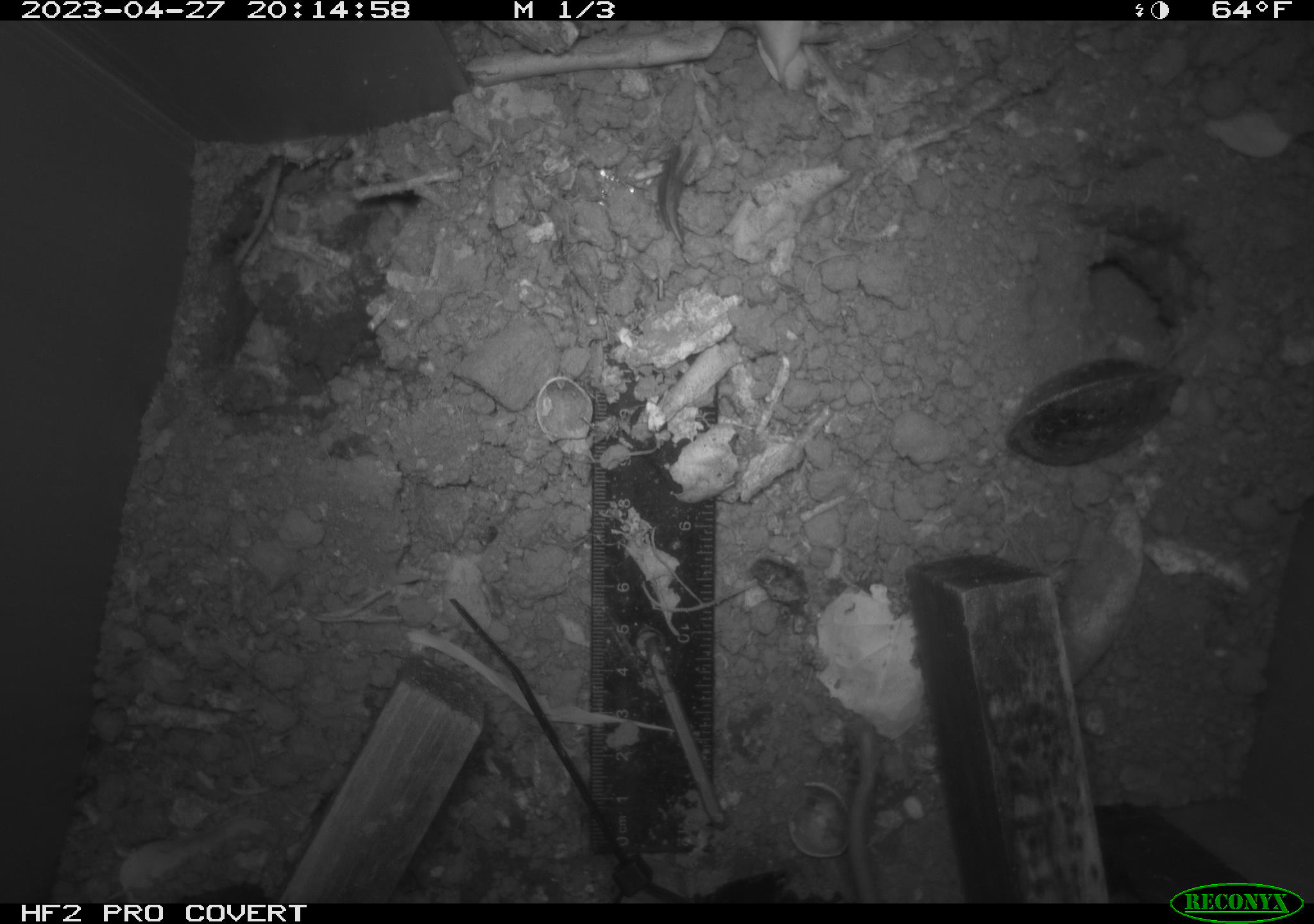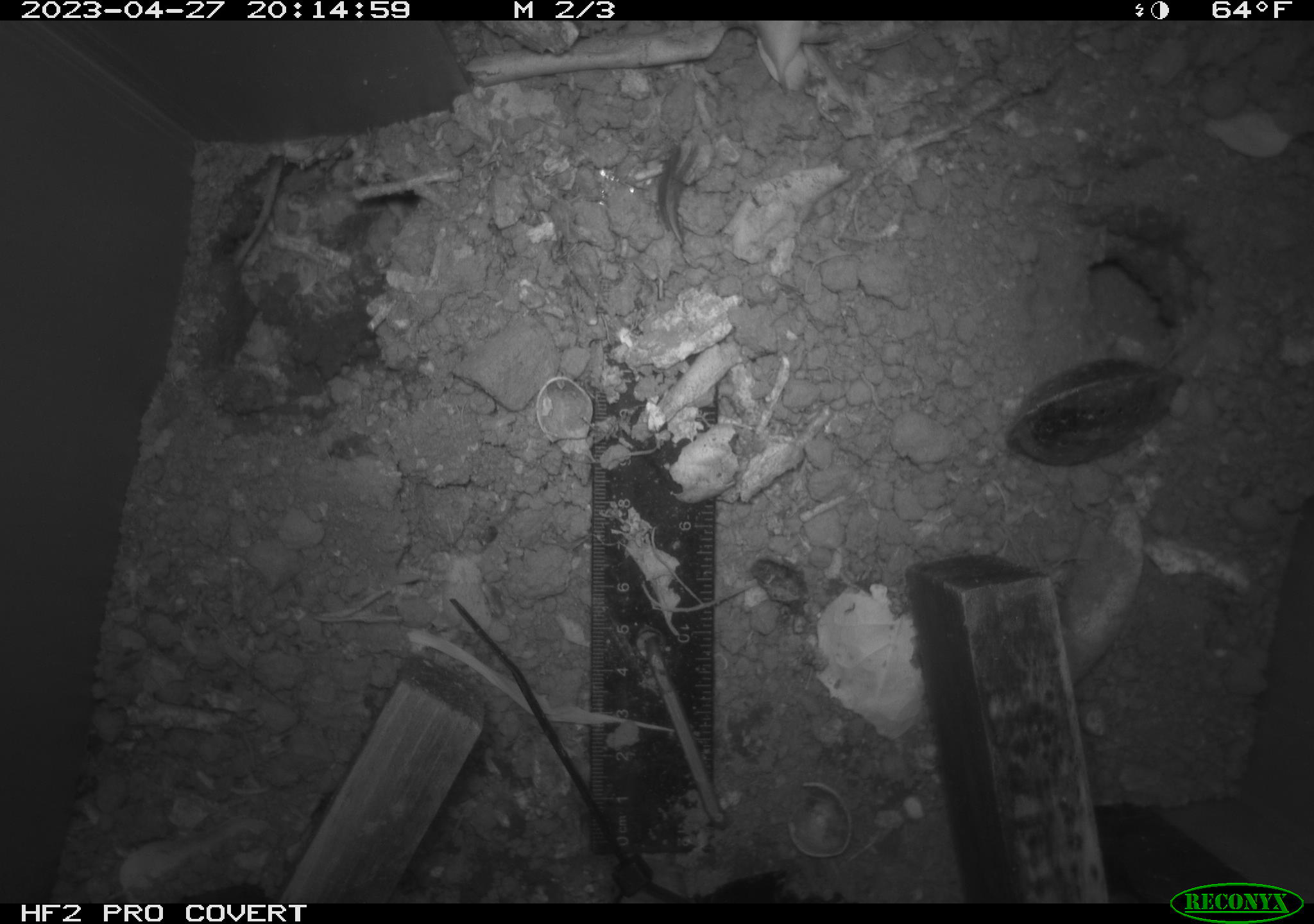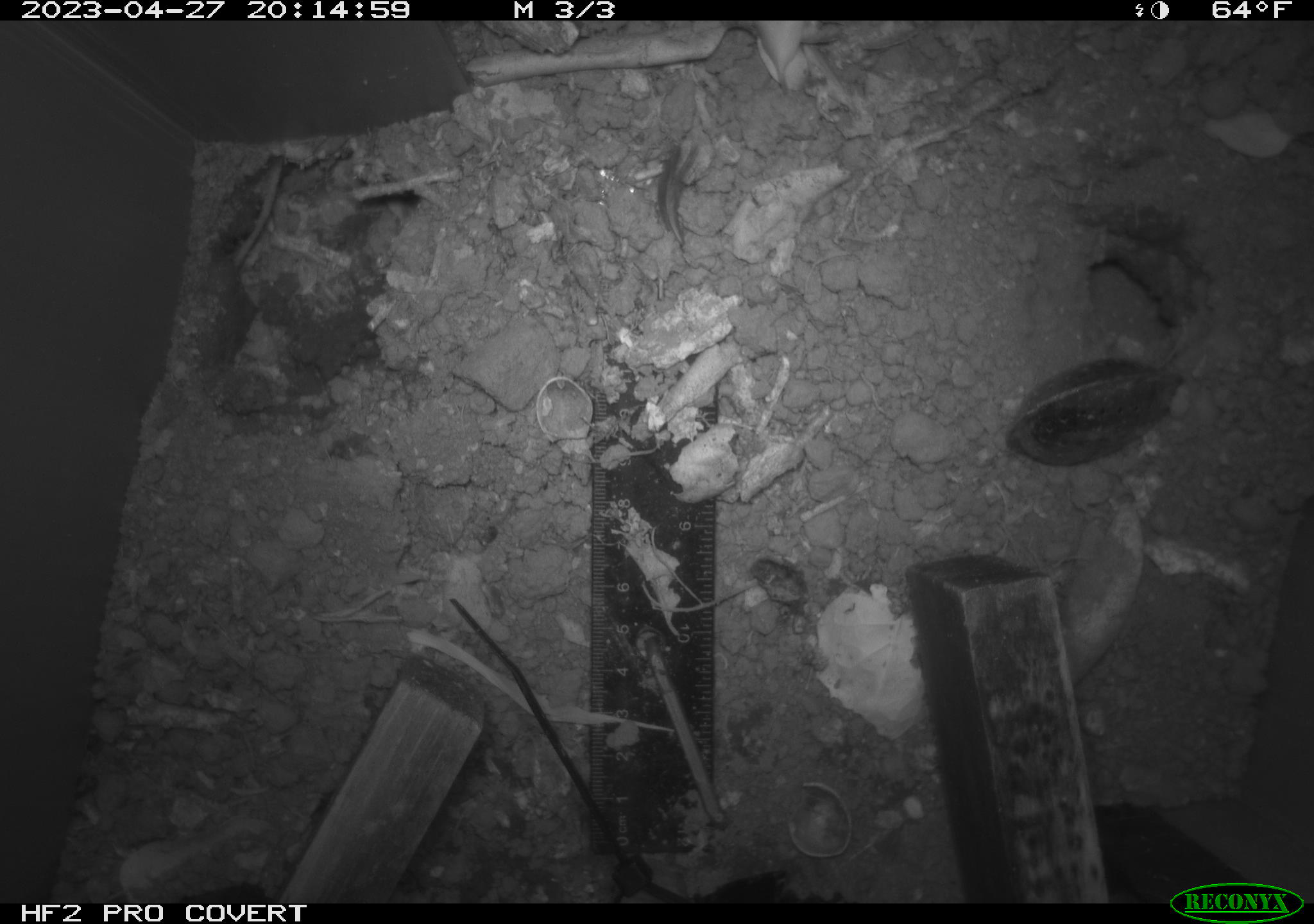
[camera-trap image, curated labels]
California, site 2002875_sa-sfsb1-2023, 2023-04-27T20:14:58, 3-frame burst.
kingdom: Animalia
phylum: Chordata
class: Mammalia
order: Rodentia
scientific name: Rodentia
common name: mouse species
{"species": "mouse species (Rodentia)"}